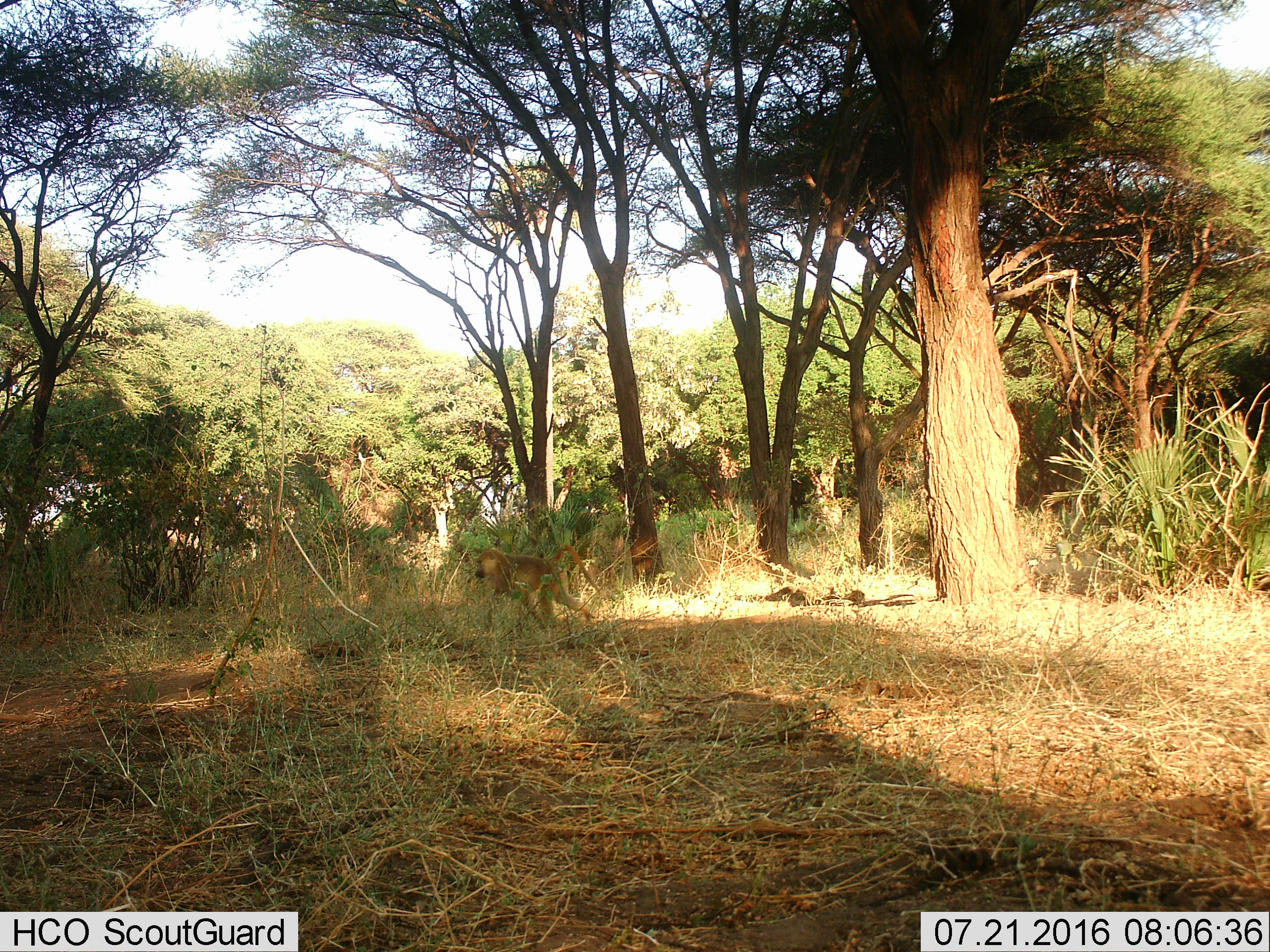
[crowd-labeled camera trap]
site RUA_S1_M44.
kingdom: Animalia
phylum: Chordata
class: Mammalia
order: Primates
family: Cercopithecidae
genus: Papio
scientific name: Papio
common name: baboon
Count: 1.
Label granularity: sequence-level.